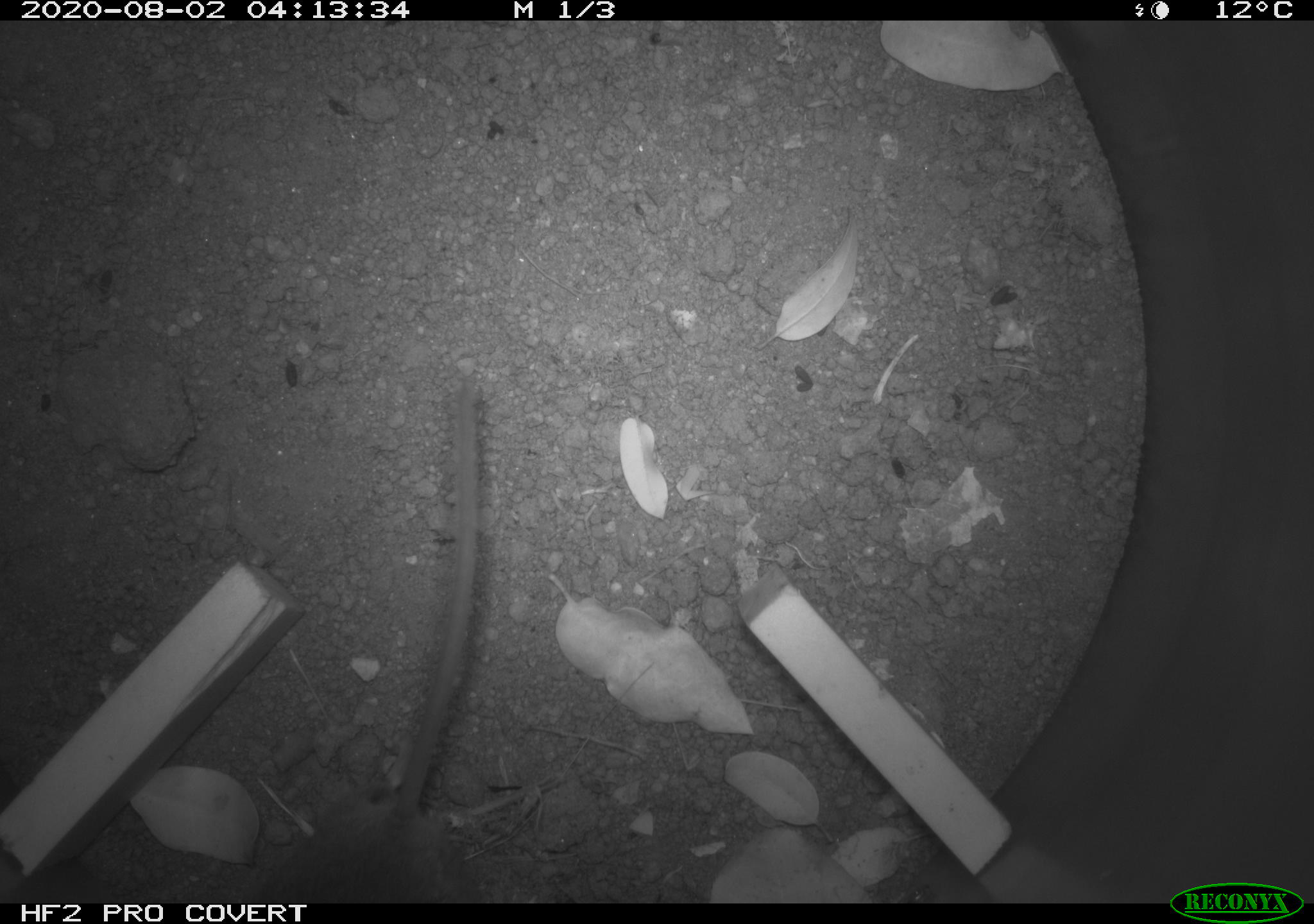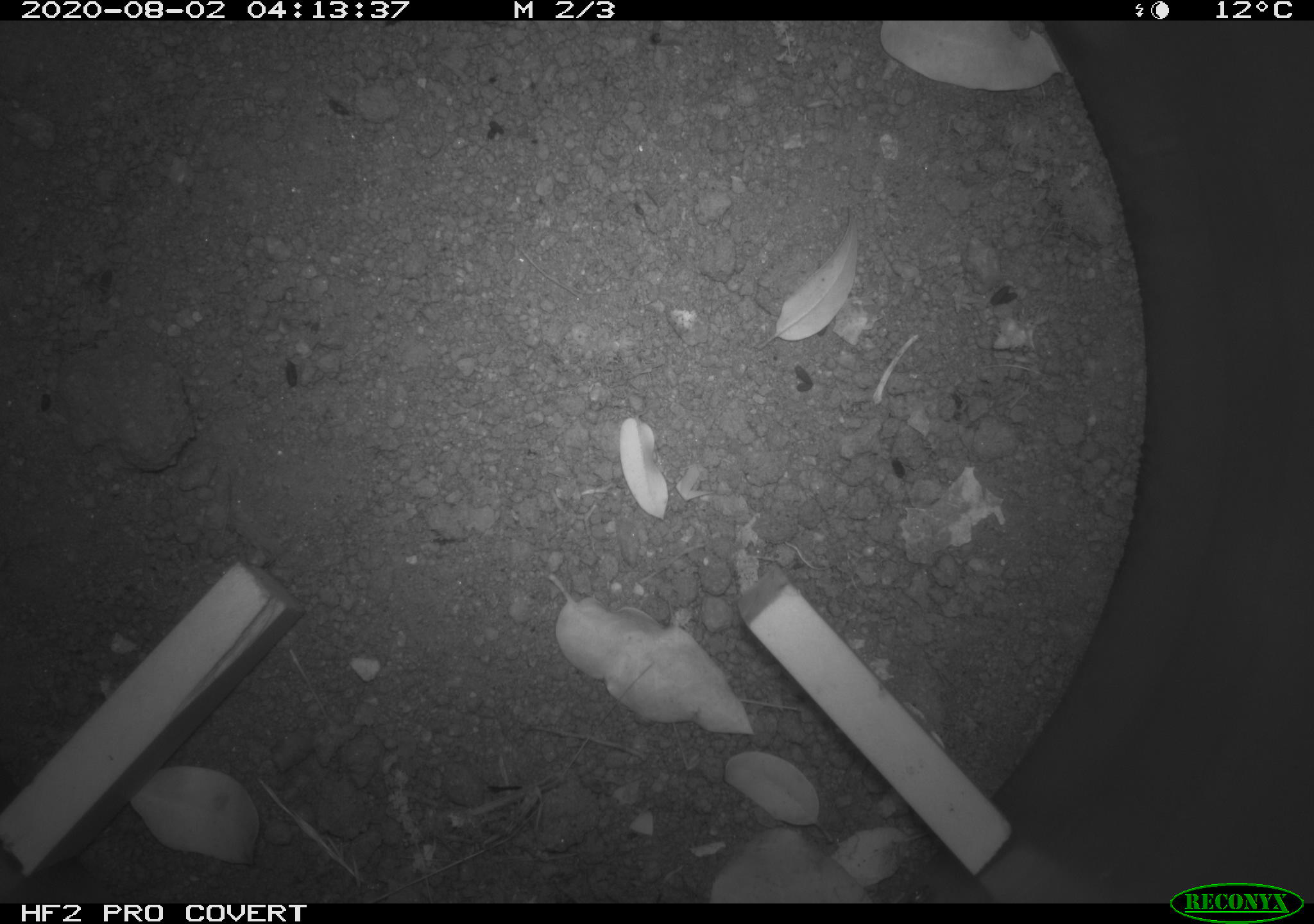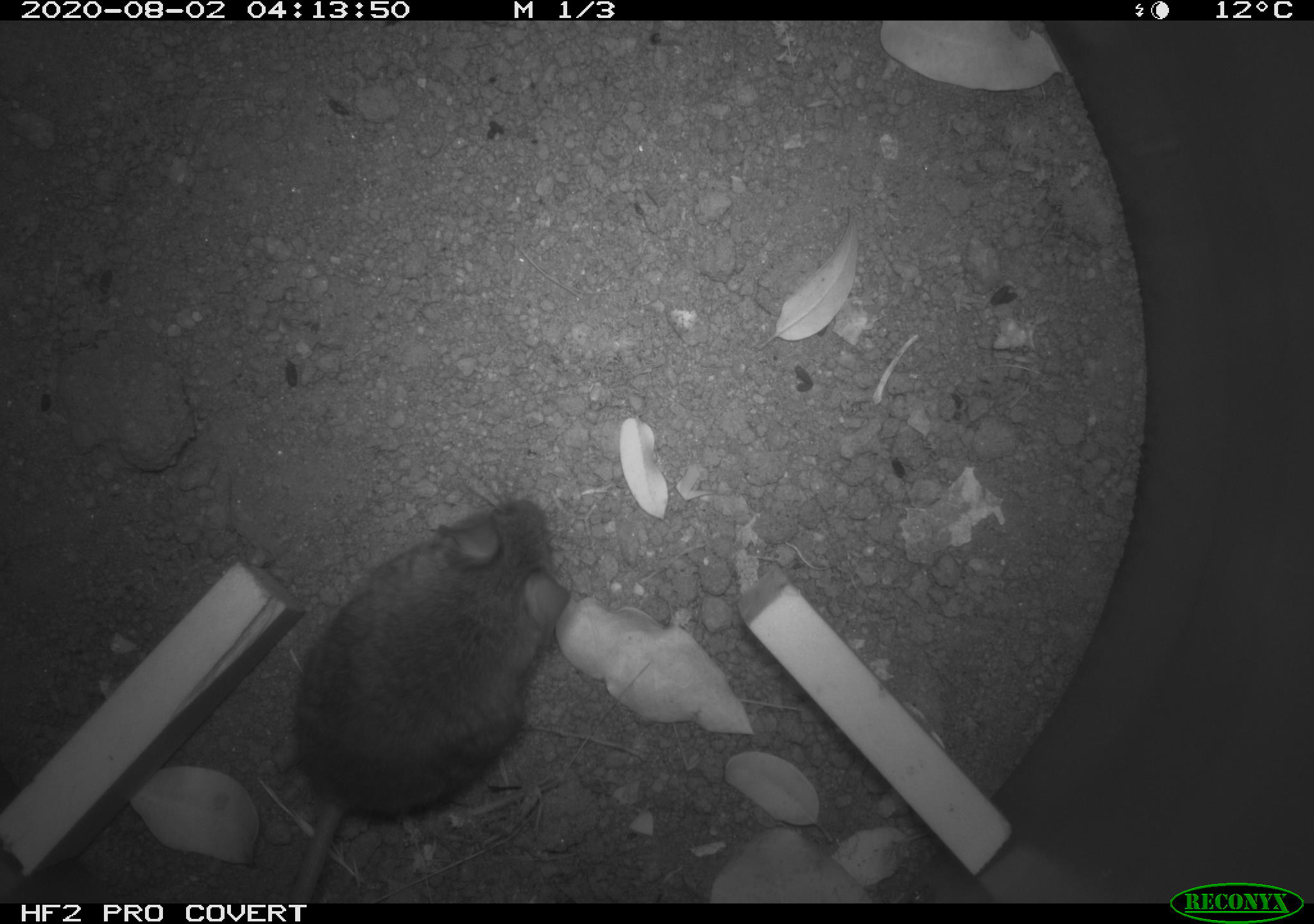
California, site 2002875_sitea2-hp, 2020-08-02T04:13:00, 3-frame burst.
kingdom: Animalia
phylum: Chordata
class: Mammalia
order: Rodentia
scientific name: Rodentia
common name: rodent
Rodent (Rodentia).